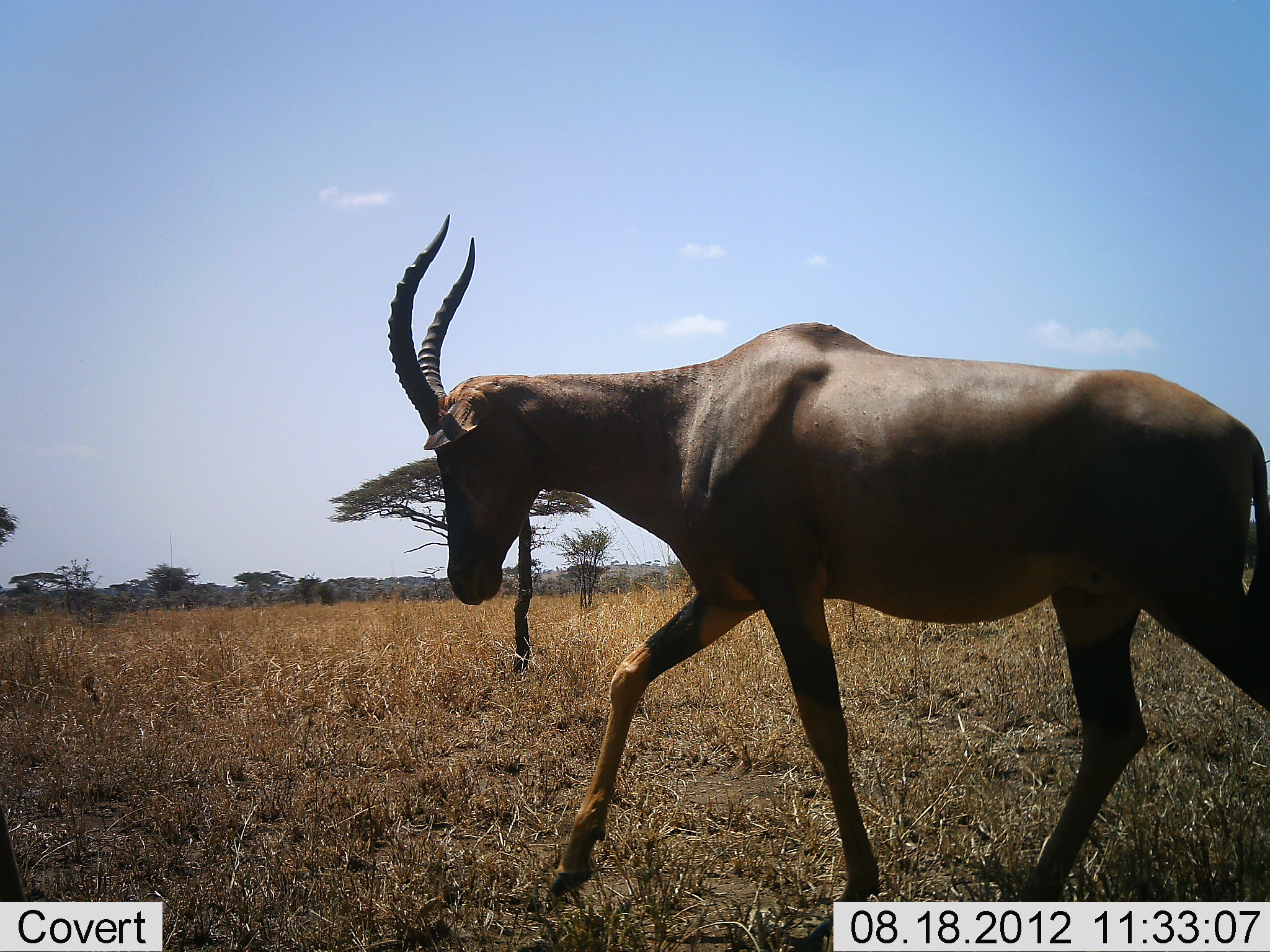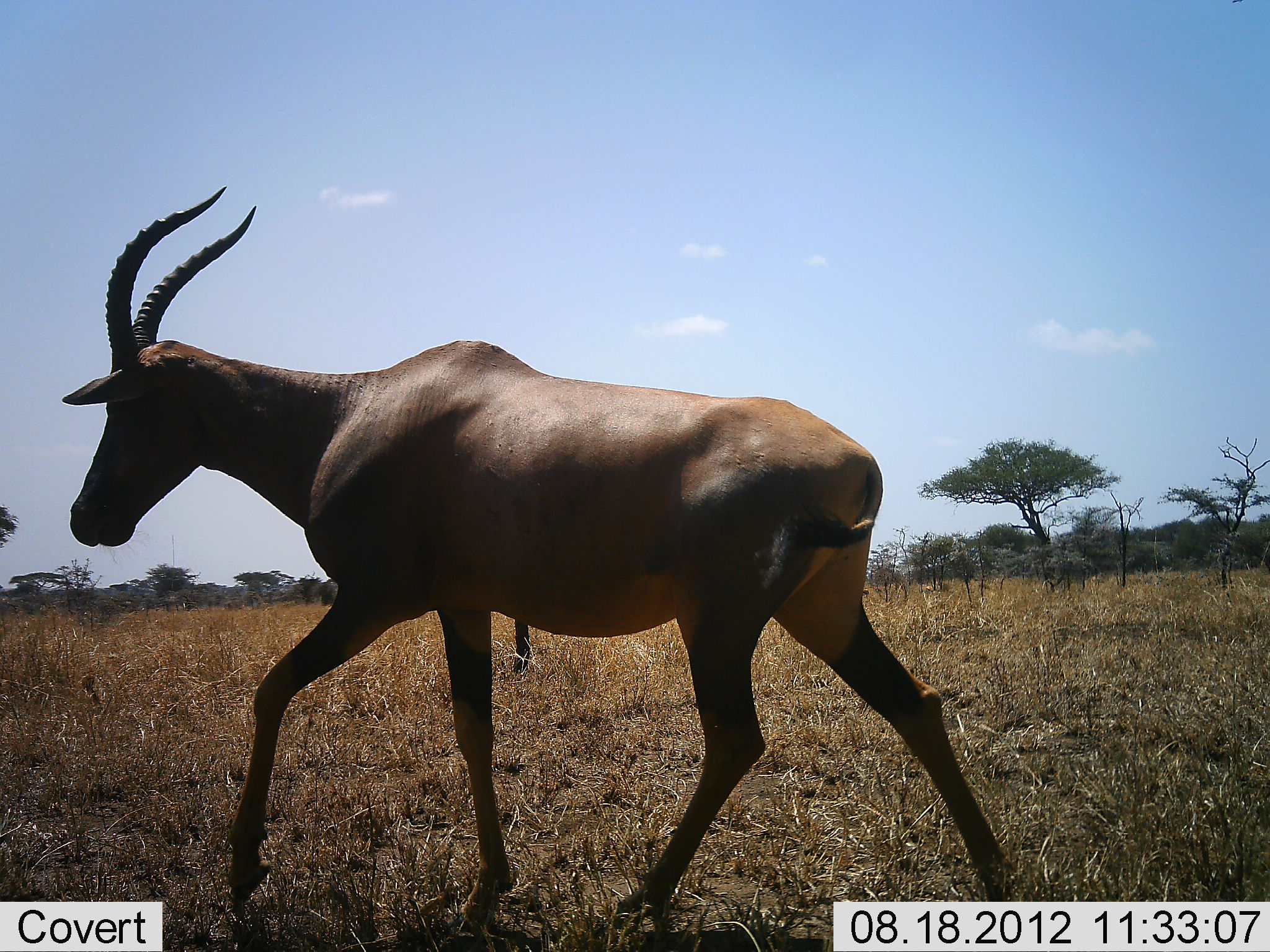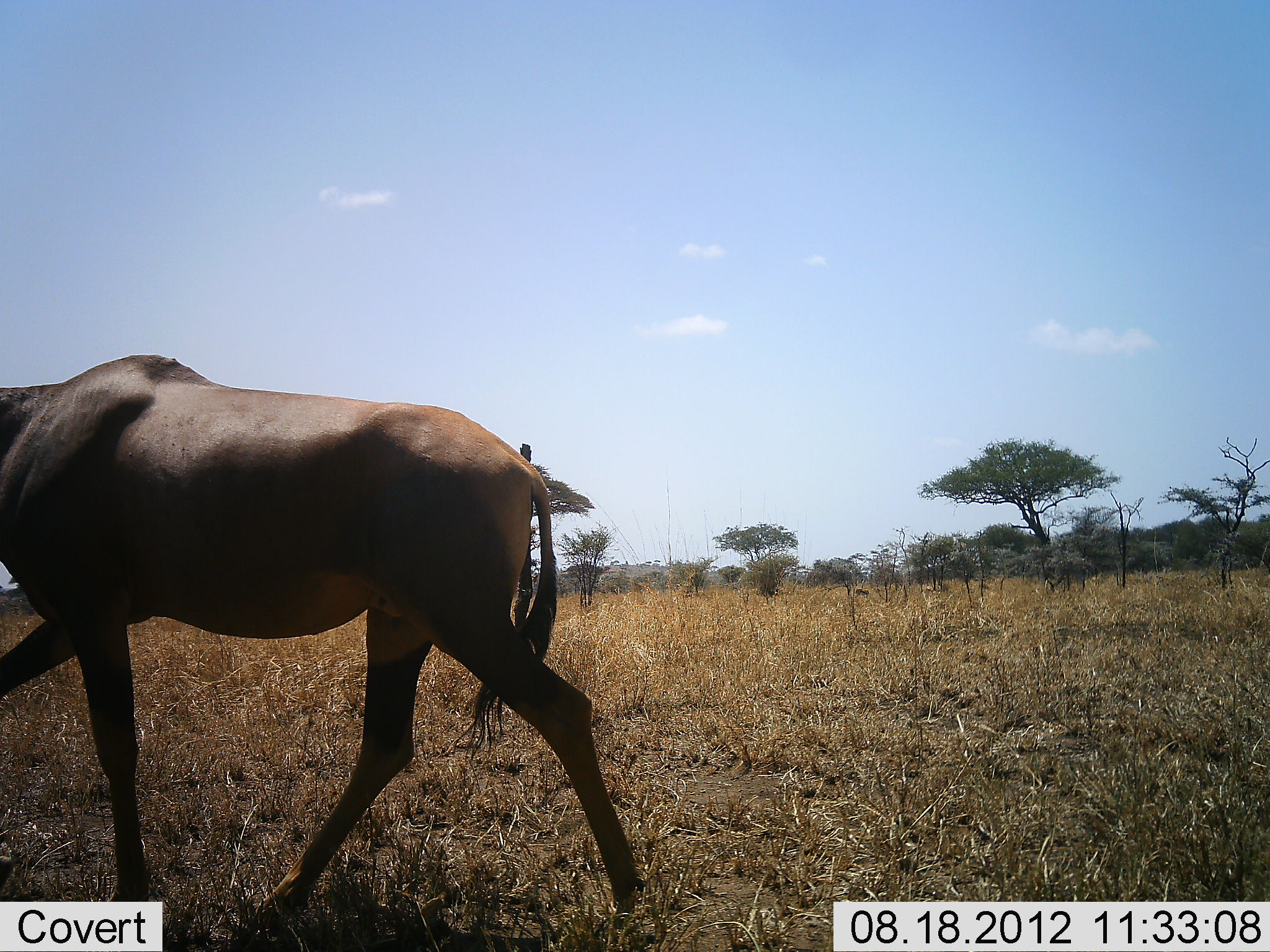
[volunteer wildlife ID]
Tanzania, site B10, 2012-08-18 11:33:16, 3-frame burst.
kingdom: Animalia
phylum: Chordata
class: Mammalia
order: Artiodactyla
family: Bovidae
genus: Damaliscus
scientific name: Damaliscus lunatus jimela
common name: topi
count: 1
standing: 0%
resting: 0%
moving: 100%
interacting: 0%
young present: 0%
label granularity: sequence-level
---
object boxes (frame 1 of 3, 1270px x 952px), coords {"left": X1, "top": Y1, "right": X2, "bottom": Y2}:
animal: {"left": 385, "top": 213, "right": 1270, "bottom": 950}; {"left": 0, "top": 805, "right": 56, "bottom": 950}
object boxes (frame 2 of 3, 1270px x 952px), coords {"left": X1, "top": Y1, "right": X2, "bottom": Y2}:
animal: {"left": 60, "top": 185, "right": 1019, "bottom": 945}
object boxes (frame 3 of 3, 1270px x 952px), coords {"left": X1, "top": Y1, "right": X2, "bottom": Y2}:
animal: {"left": 0, "top": 349, "right": 646, "bottom": 952}